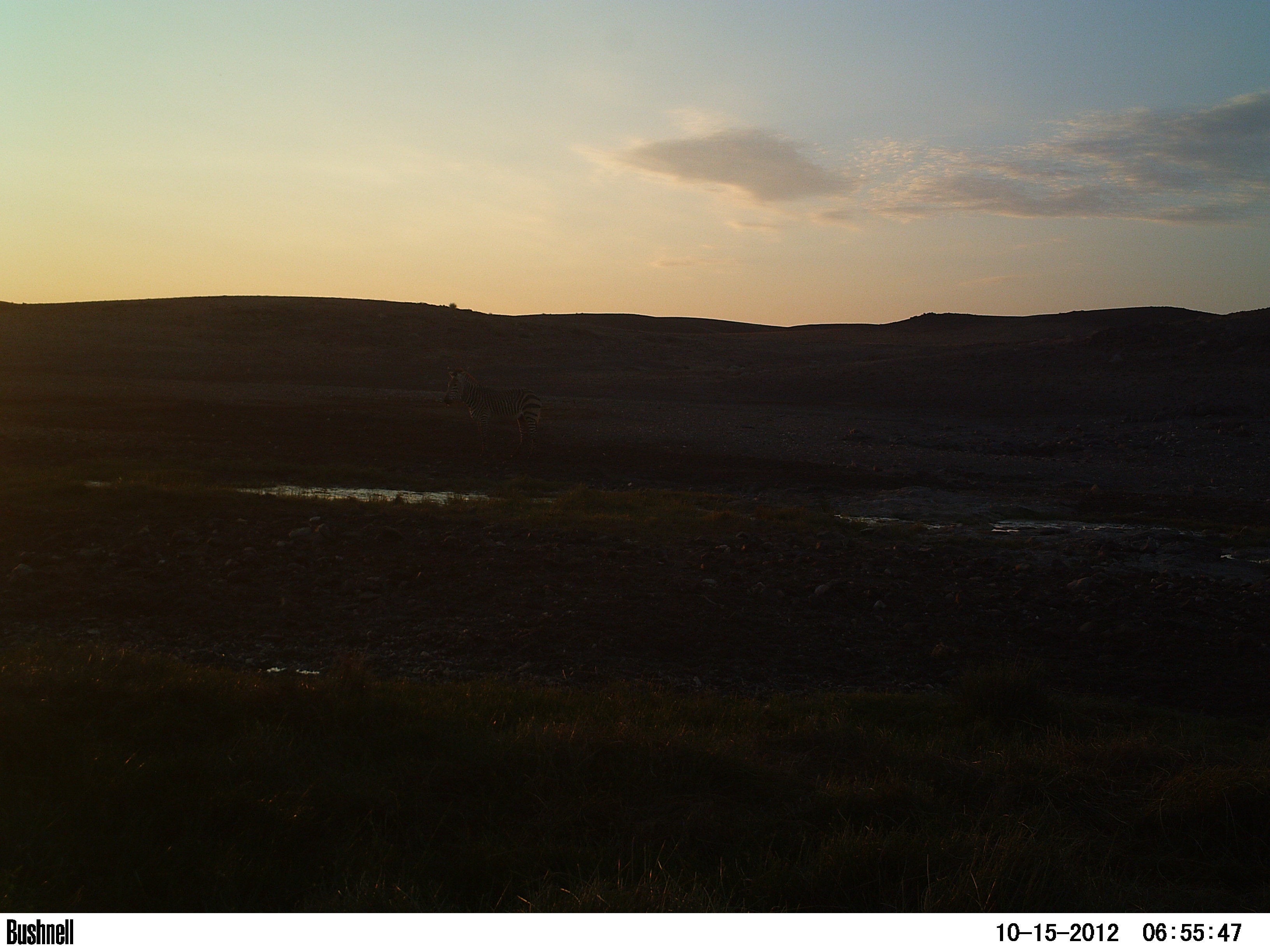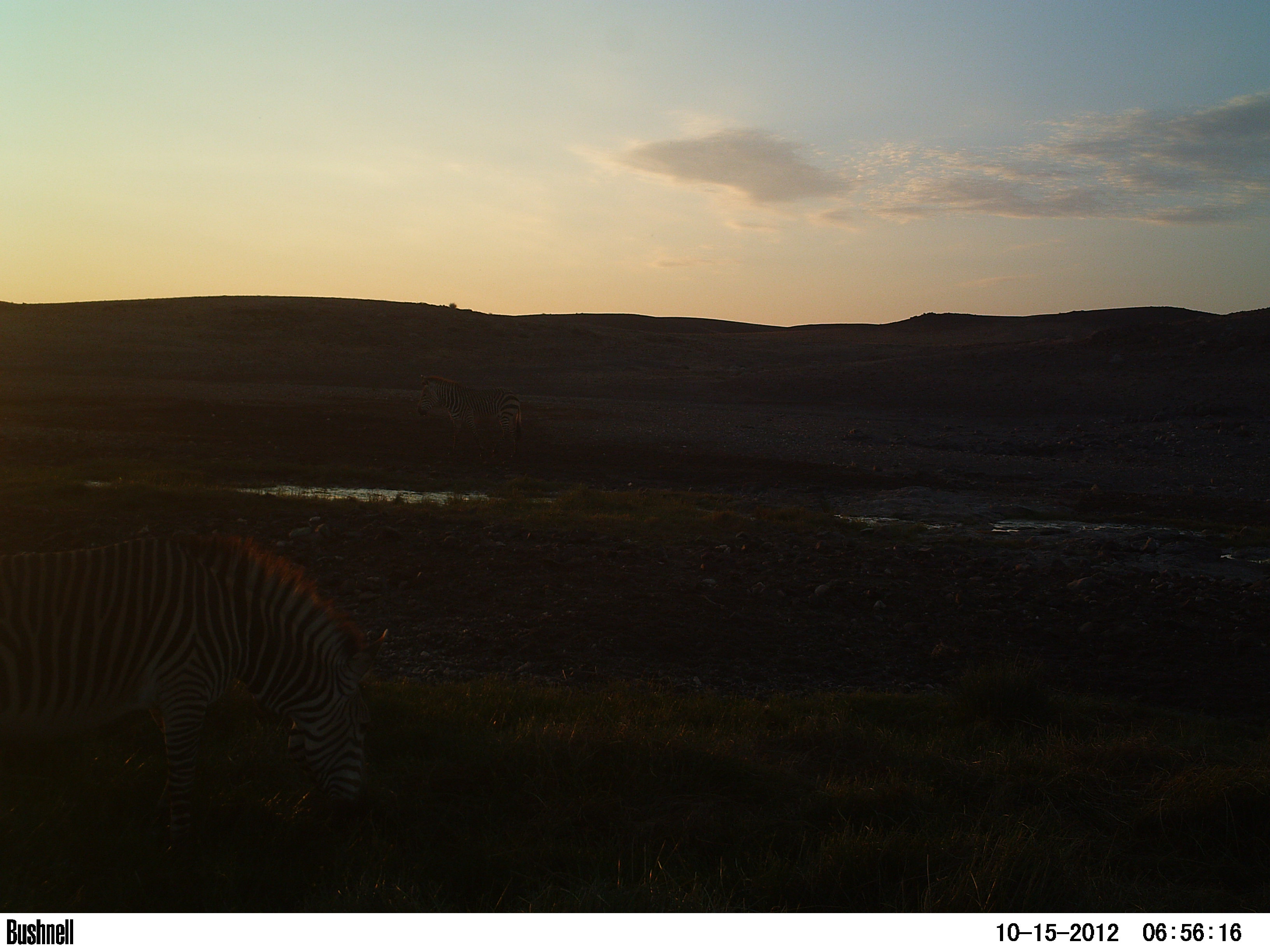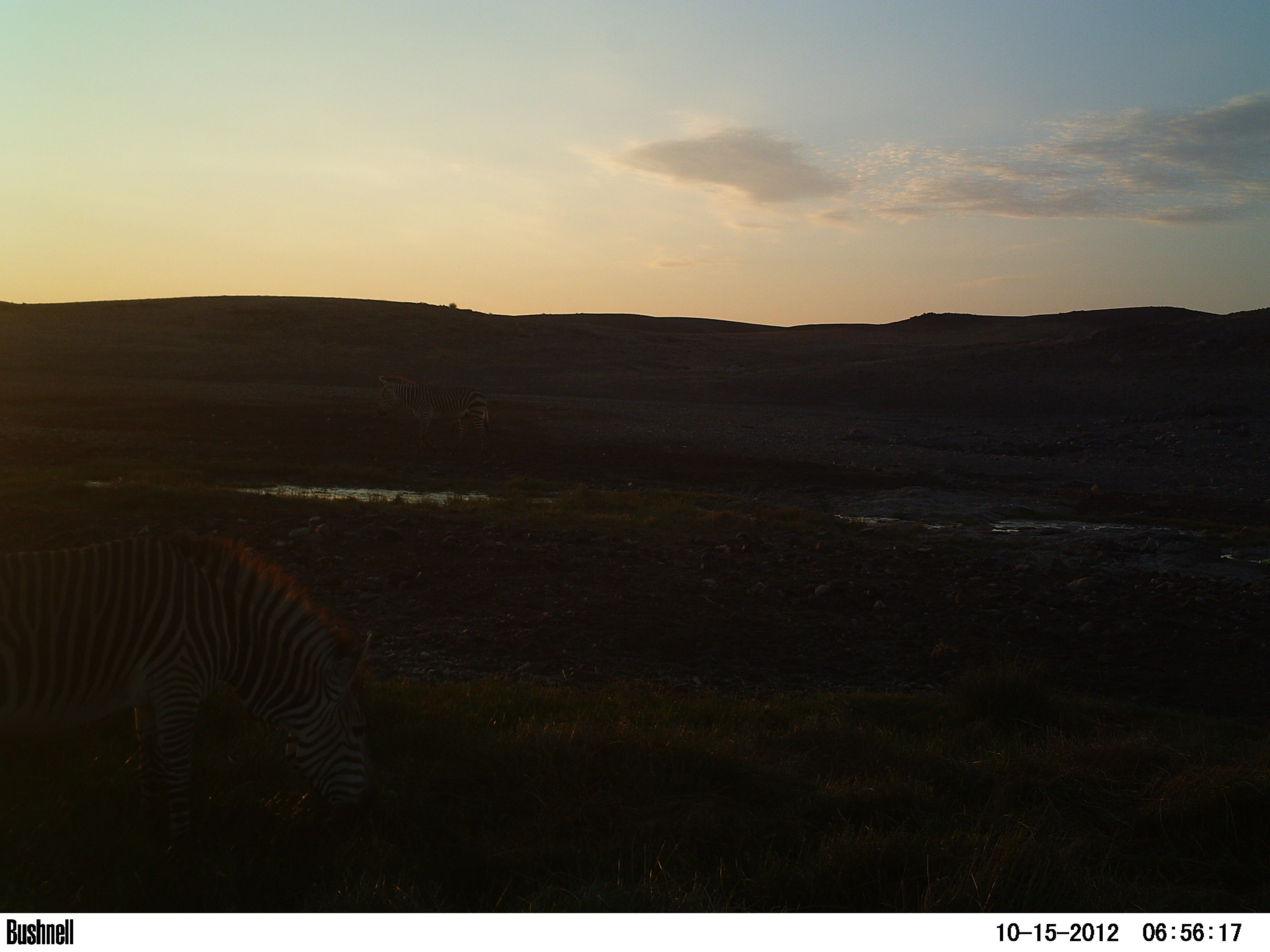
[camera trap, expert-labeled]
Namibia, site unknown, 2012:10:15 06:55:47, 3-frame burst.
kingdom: Animalia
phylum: Chordata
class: Mammalia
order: Perissodactyla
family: Equidae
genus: Equus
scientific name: Equus zebra hartmannae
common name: hartmann's mountain zebra